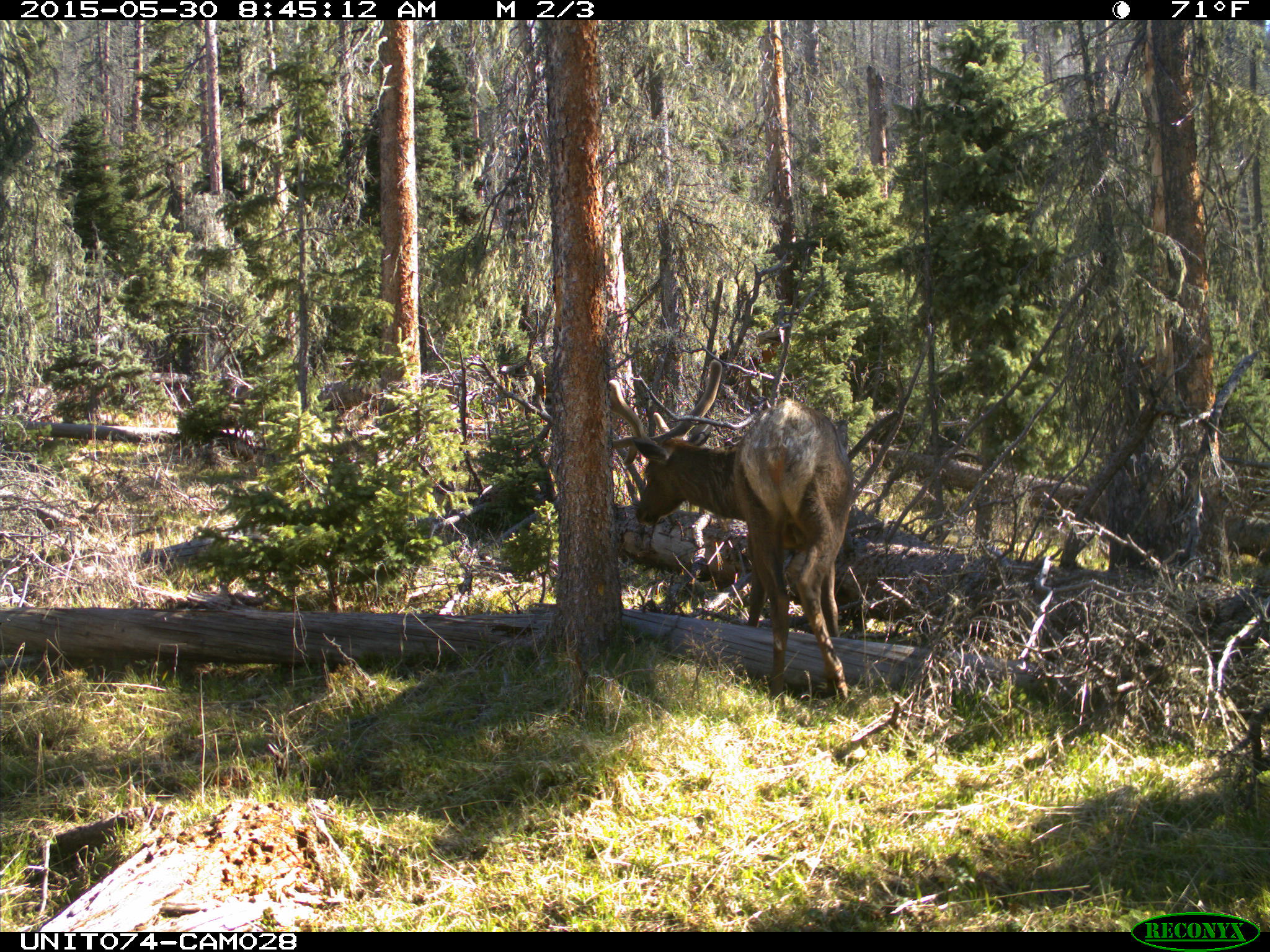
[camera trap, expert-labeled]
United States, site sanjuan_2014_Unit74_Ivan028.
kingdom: Animalia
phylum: Chordata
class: Mammalia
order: Artiodactyla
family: Cervidae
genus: Cervus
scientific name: Cervus elaphus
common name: red deer